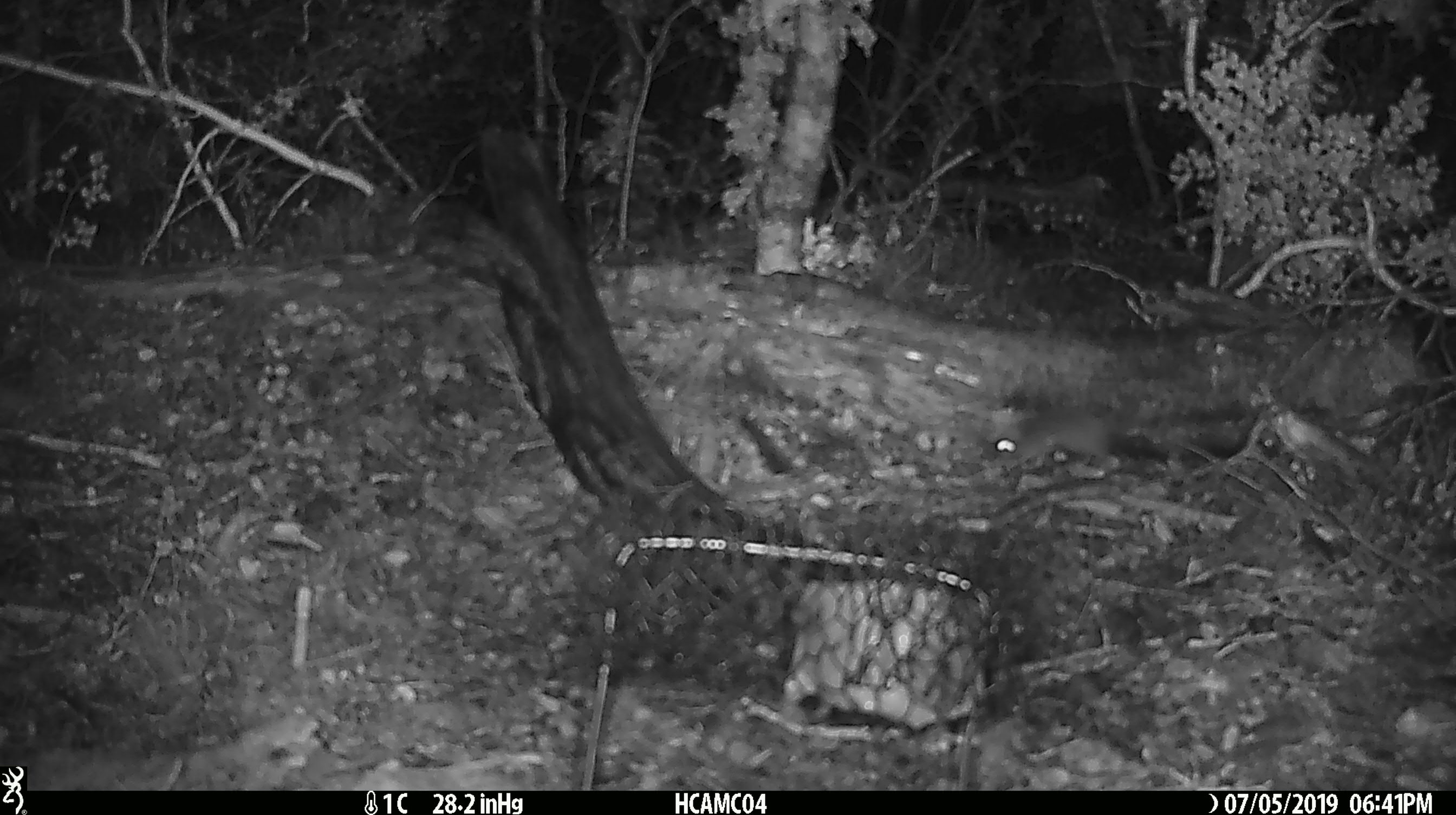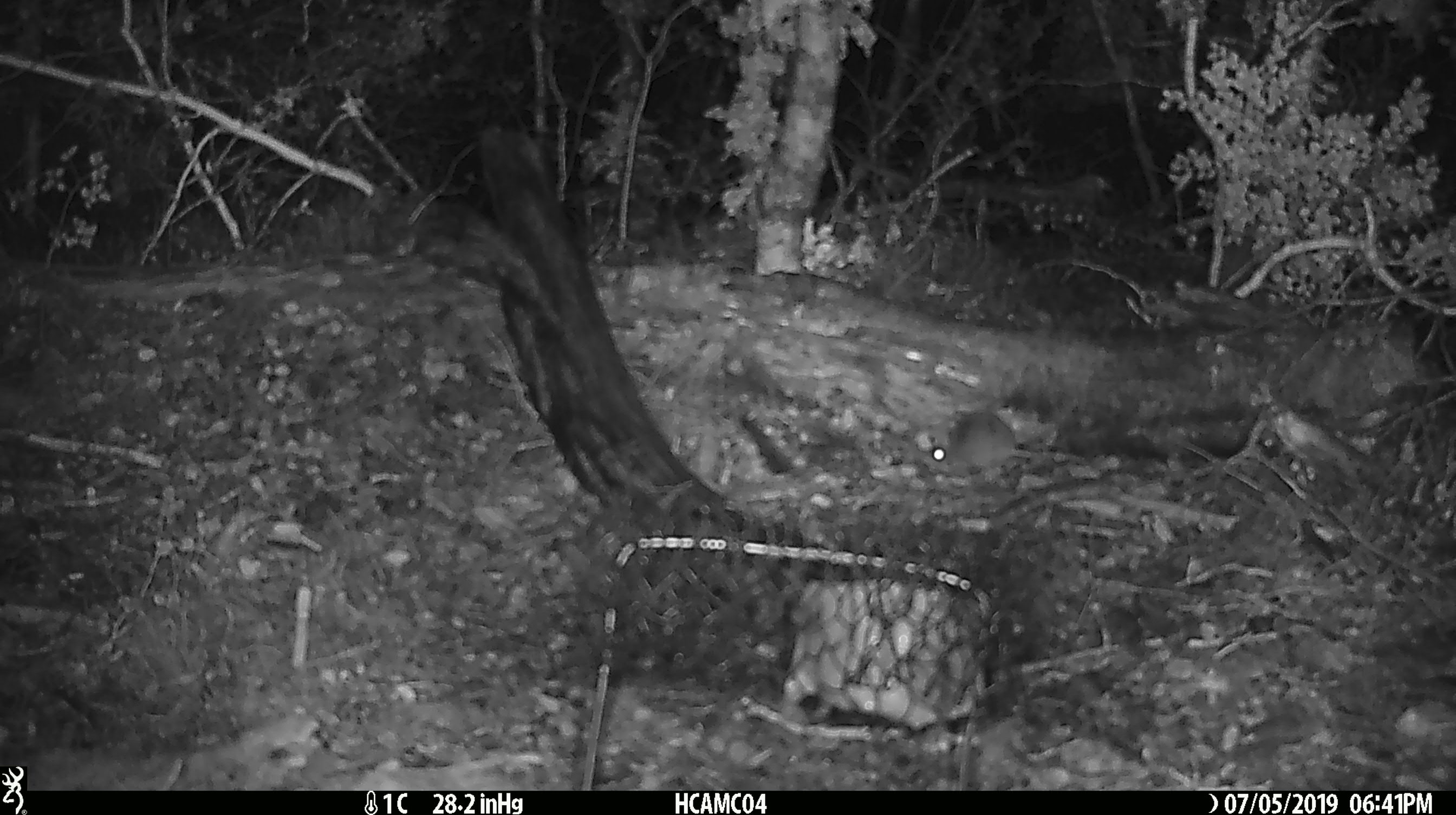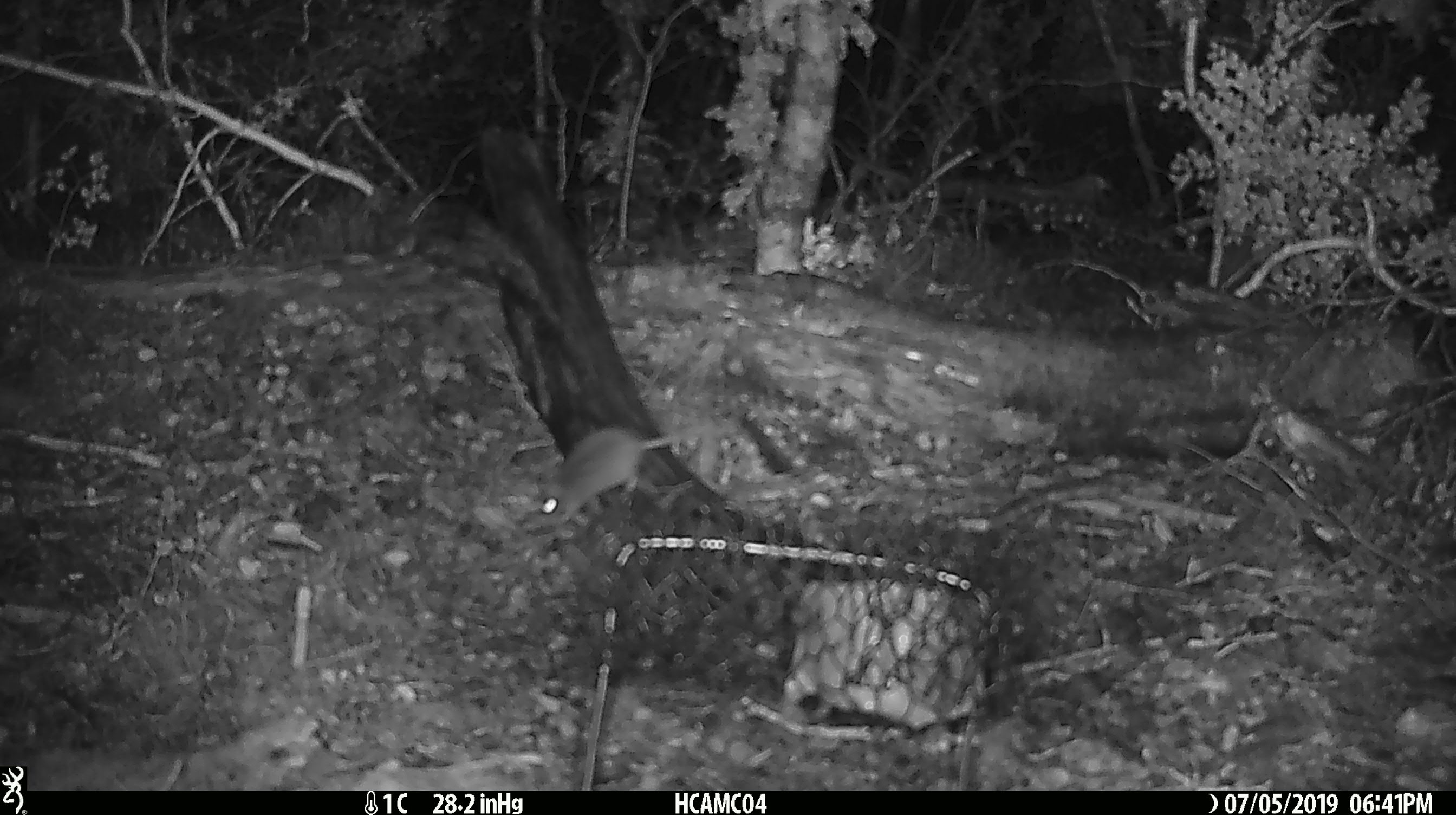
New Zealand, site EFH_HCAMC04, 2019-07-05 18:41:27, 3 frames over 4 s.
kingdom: Animalia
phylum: Chordata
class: Mammalia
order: Rodentia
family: Muridae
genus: Mus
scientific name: Mus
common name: mouse